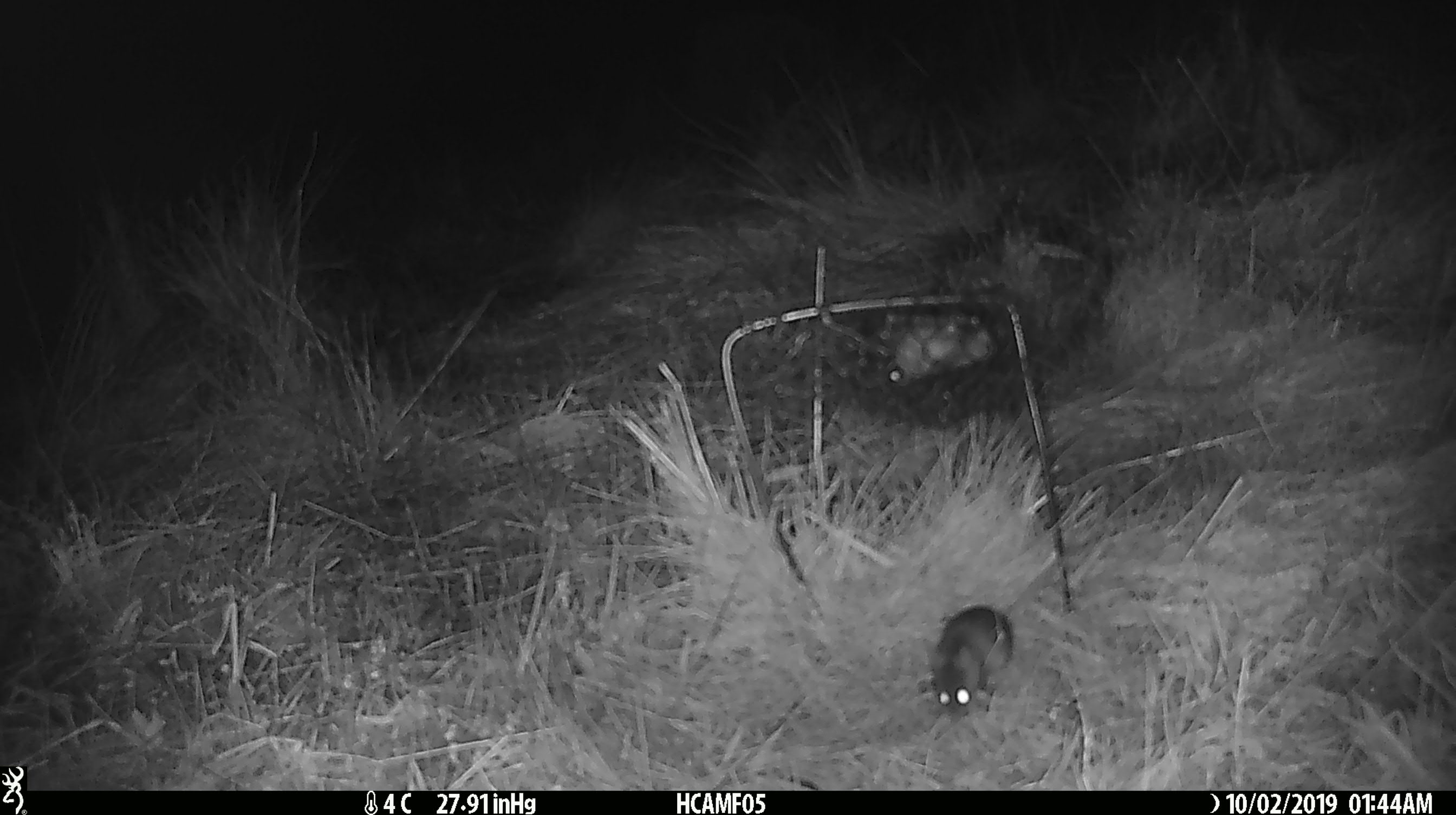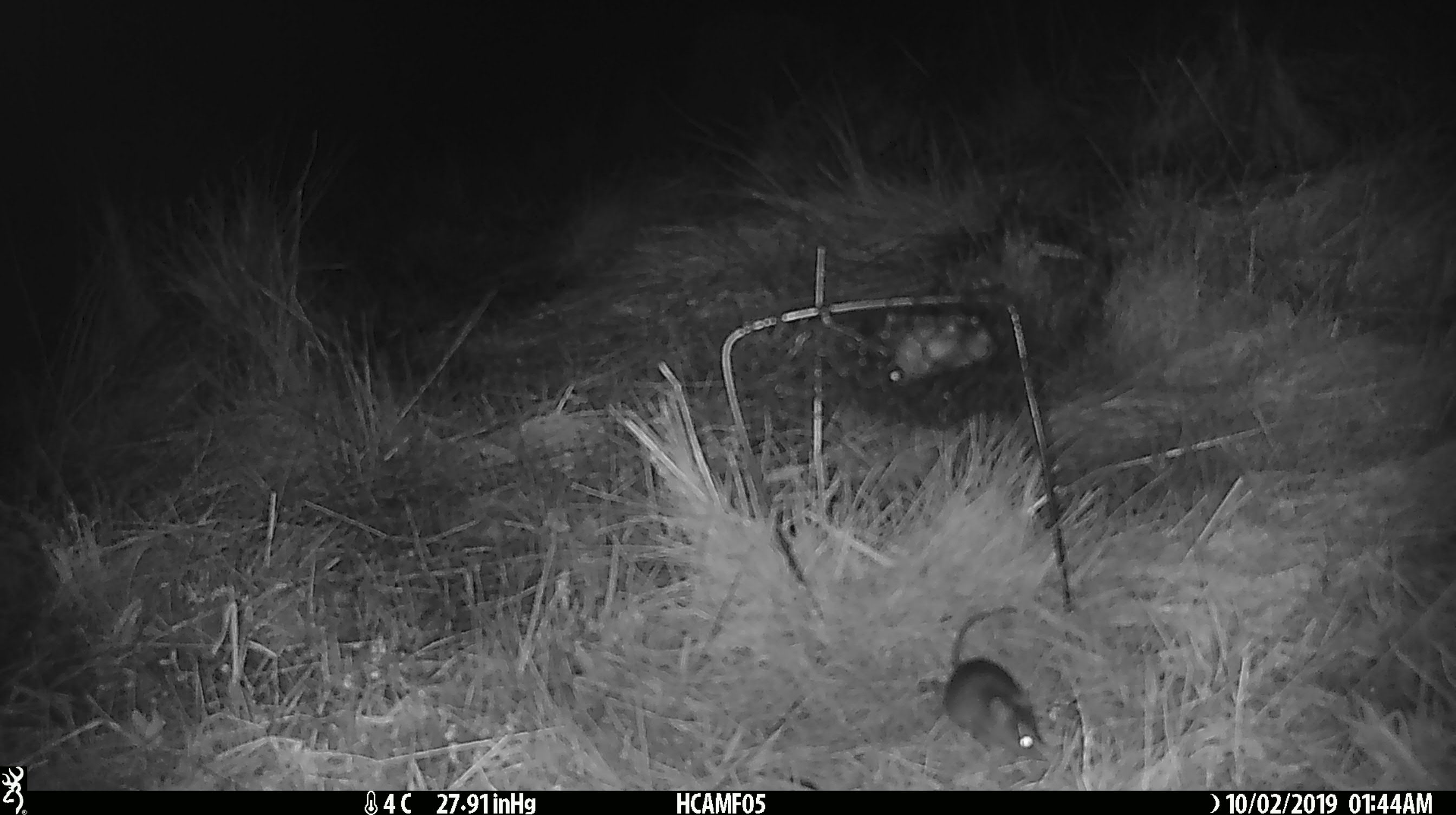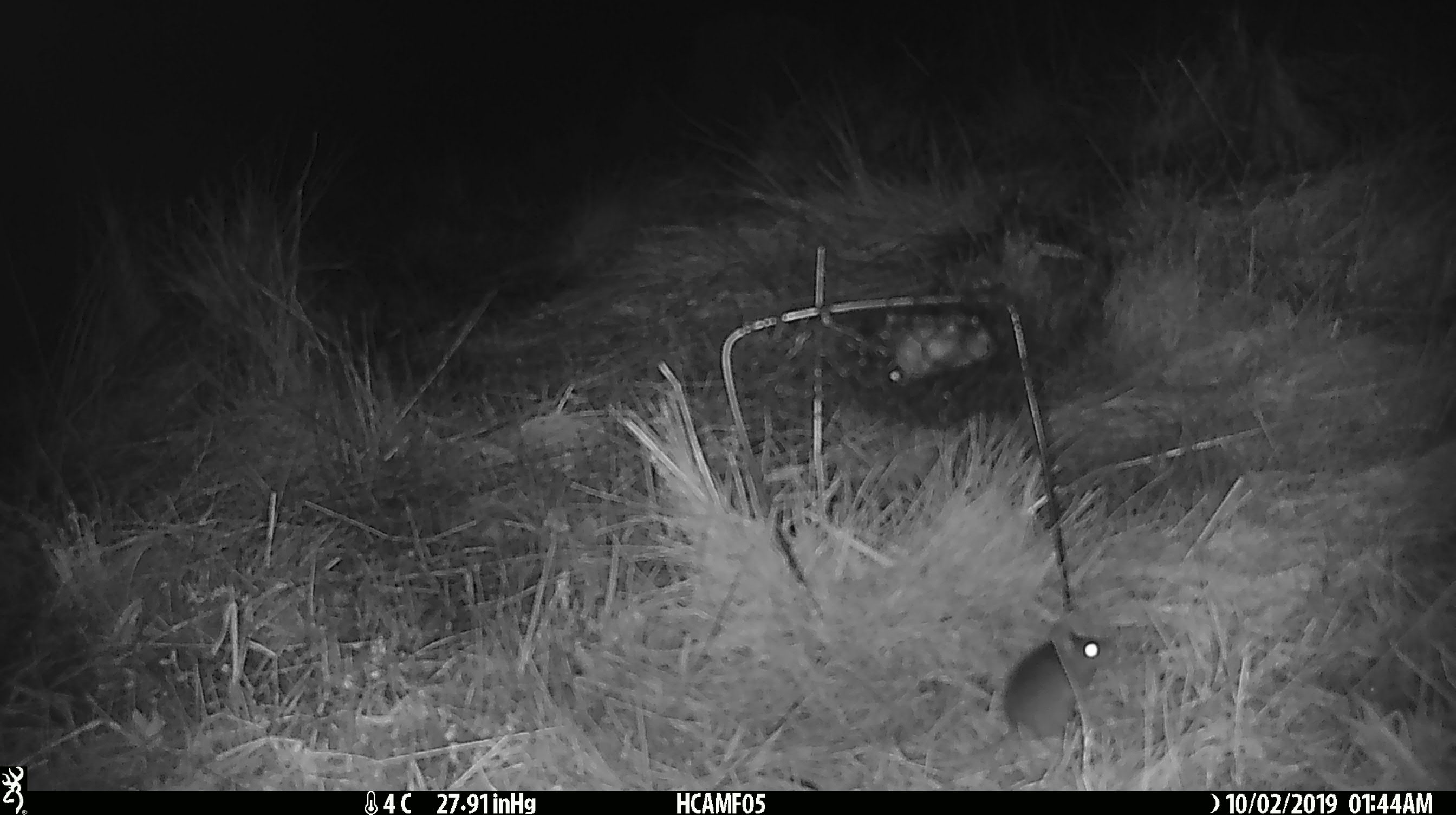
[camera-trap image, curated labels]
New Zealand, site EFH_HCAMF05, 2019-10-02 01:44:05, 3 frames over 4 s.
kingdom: Animalia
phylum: Chordata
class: Mammalia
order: Rodentia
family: Muridae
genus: Mus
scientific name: Mus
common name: mouse